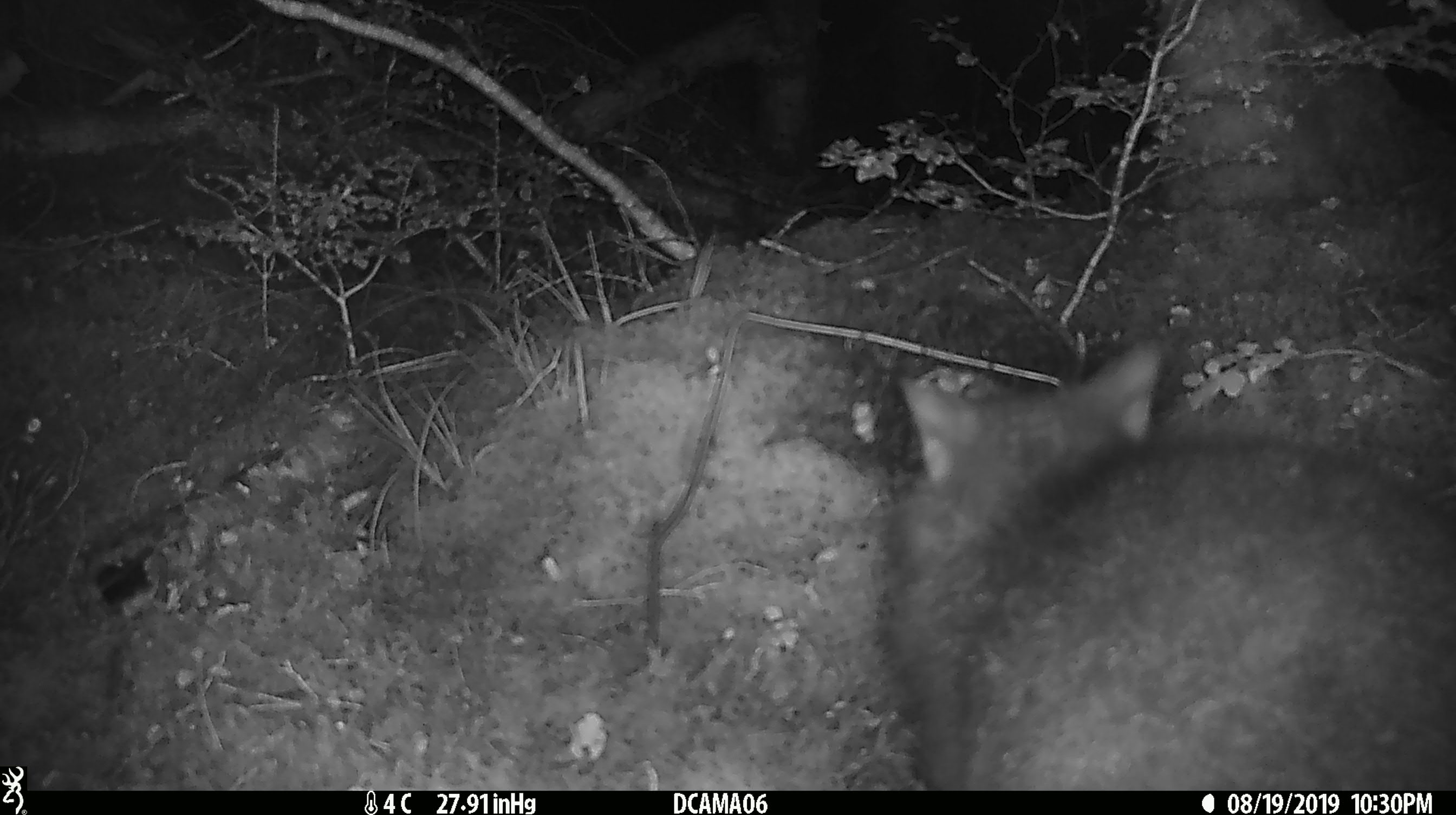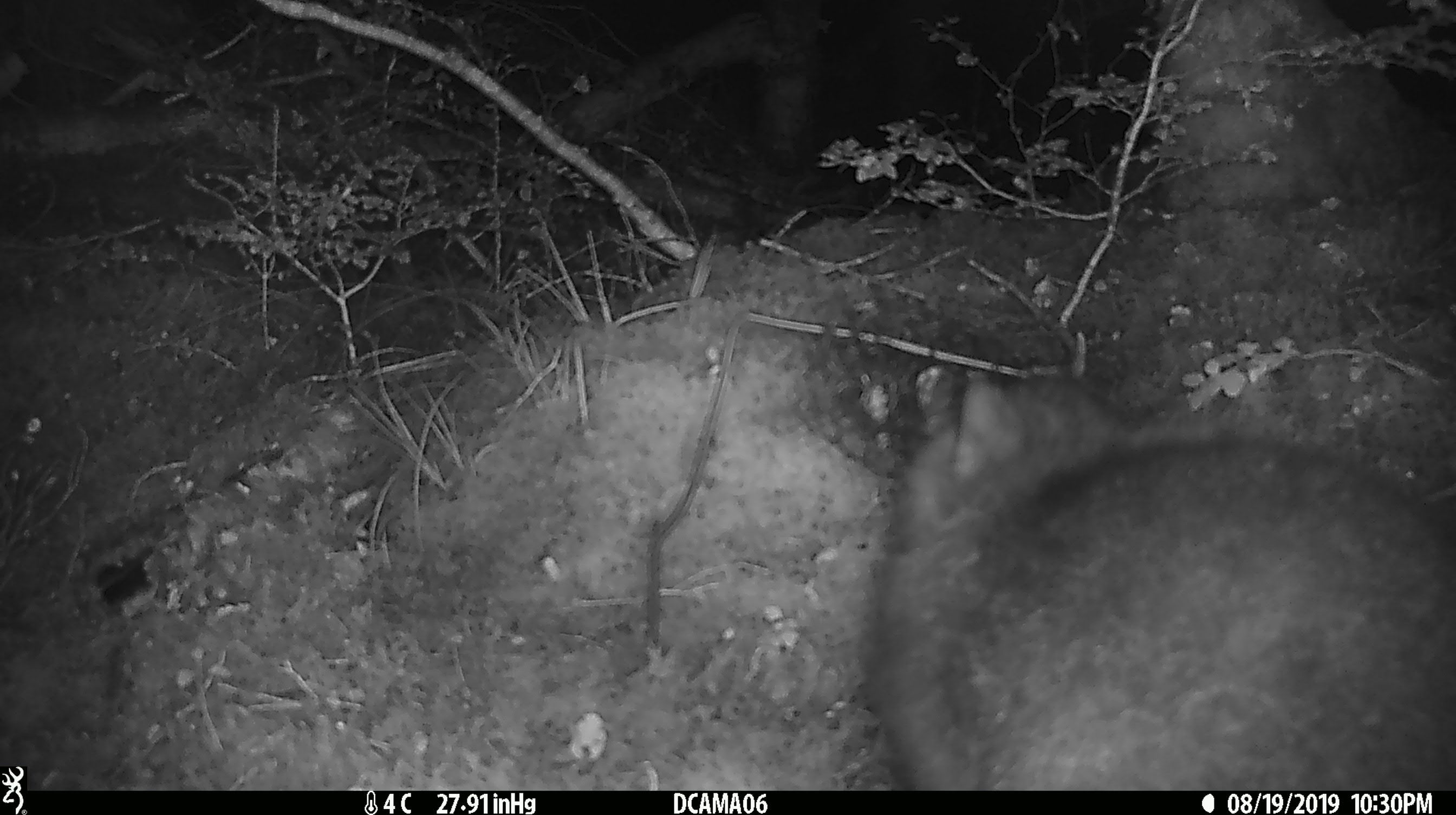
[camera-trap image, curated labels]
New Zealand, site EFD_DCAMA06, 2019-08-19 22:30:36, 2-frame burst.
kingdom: Animalia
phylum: Chordata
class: Mammalia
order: Diprotodontia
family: Phalangeridae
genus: Trichosurus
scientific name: Trichosurus vulpecula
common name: common brushtail possum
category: possum